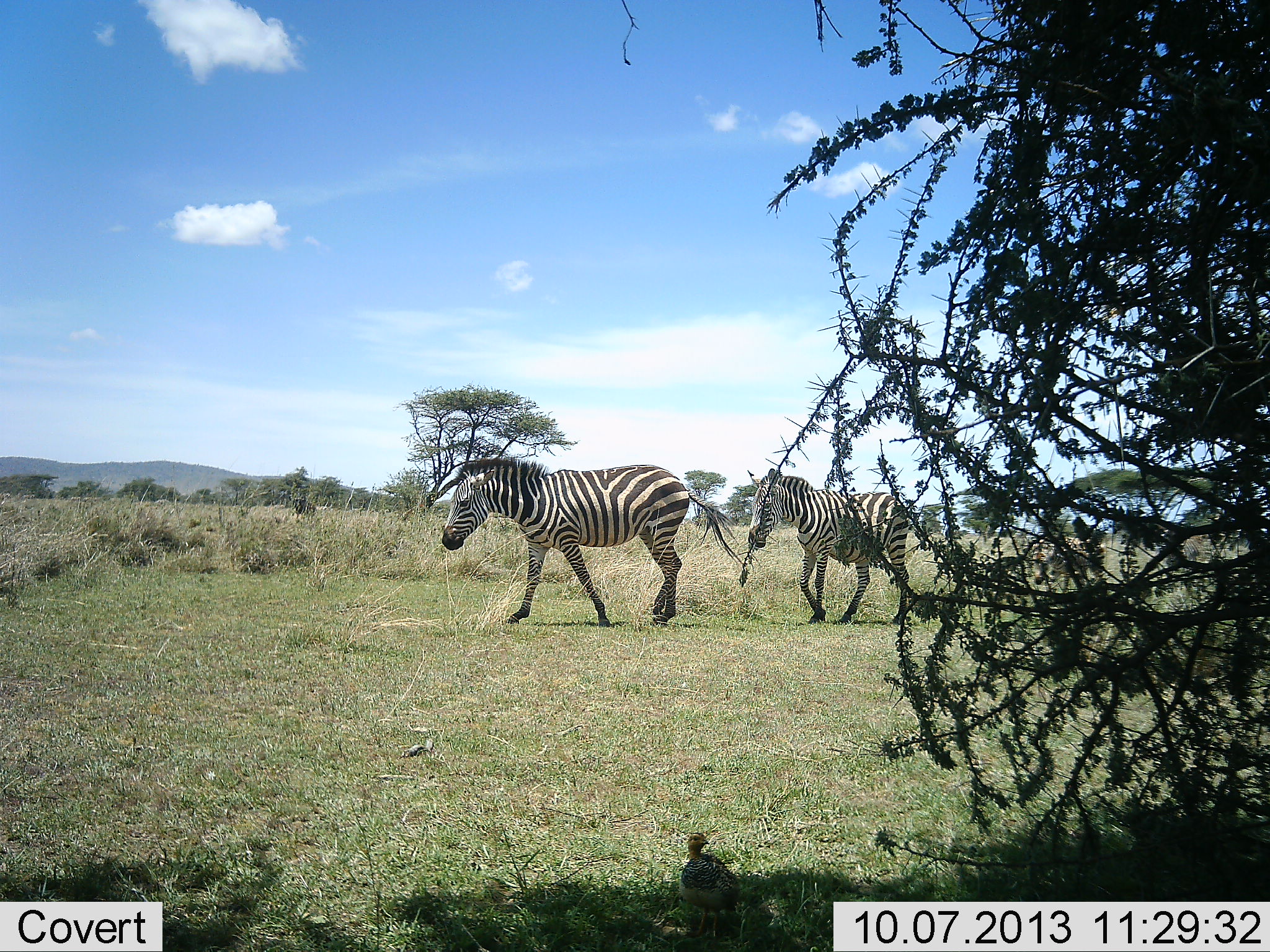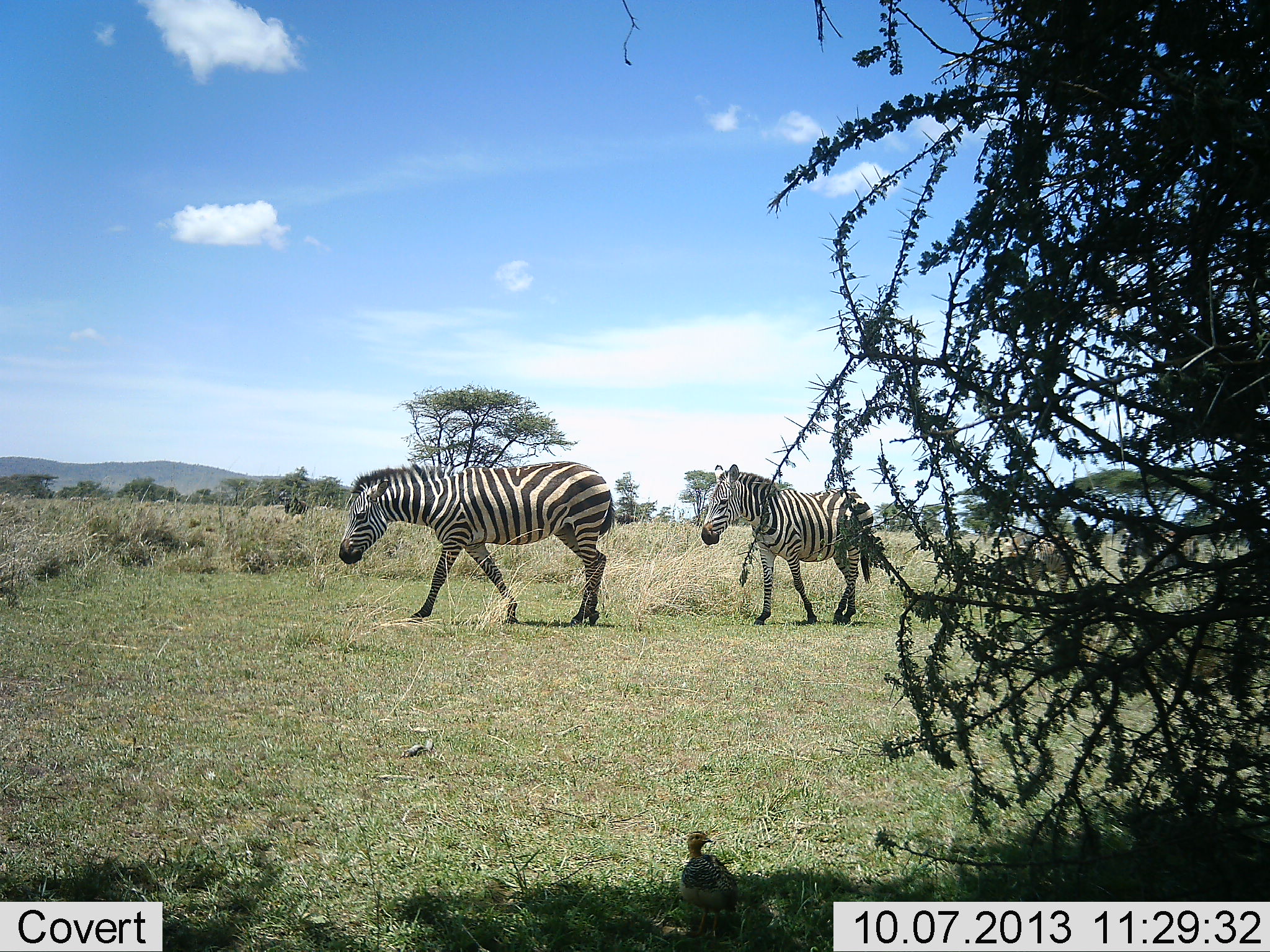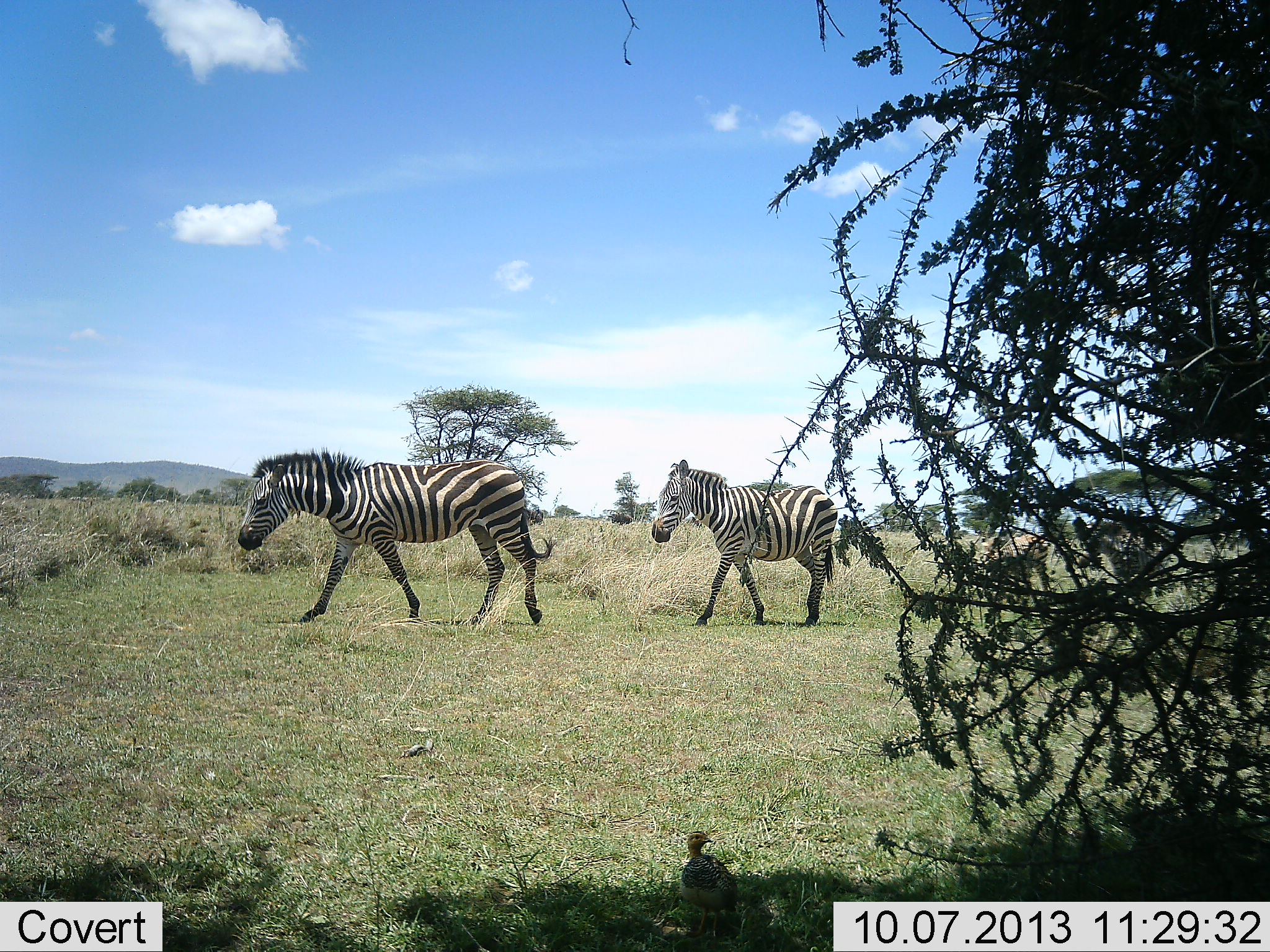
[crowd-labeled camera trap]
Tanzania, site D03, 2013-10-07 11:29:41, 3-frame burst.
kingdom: Animalia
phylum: Chordata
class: Mammalia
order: Perissodactyla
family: Equidae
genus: Equus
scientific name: Equus quagga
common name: plains zebra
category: zebra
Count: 4.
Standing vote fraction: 0%.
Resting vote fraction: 0%.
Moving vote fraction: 100%.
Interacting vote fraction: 0%.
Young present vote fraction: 33%.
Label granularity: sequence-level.